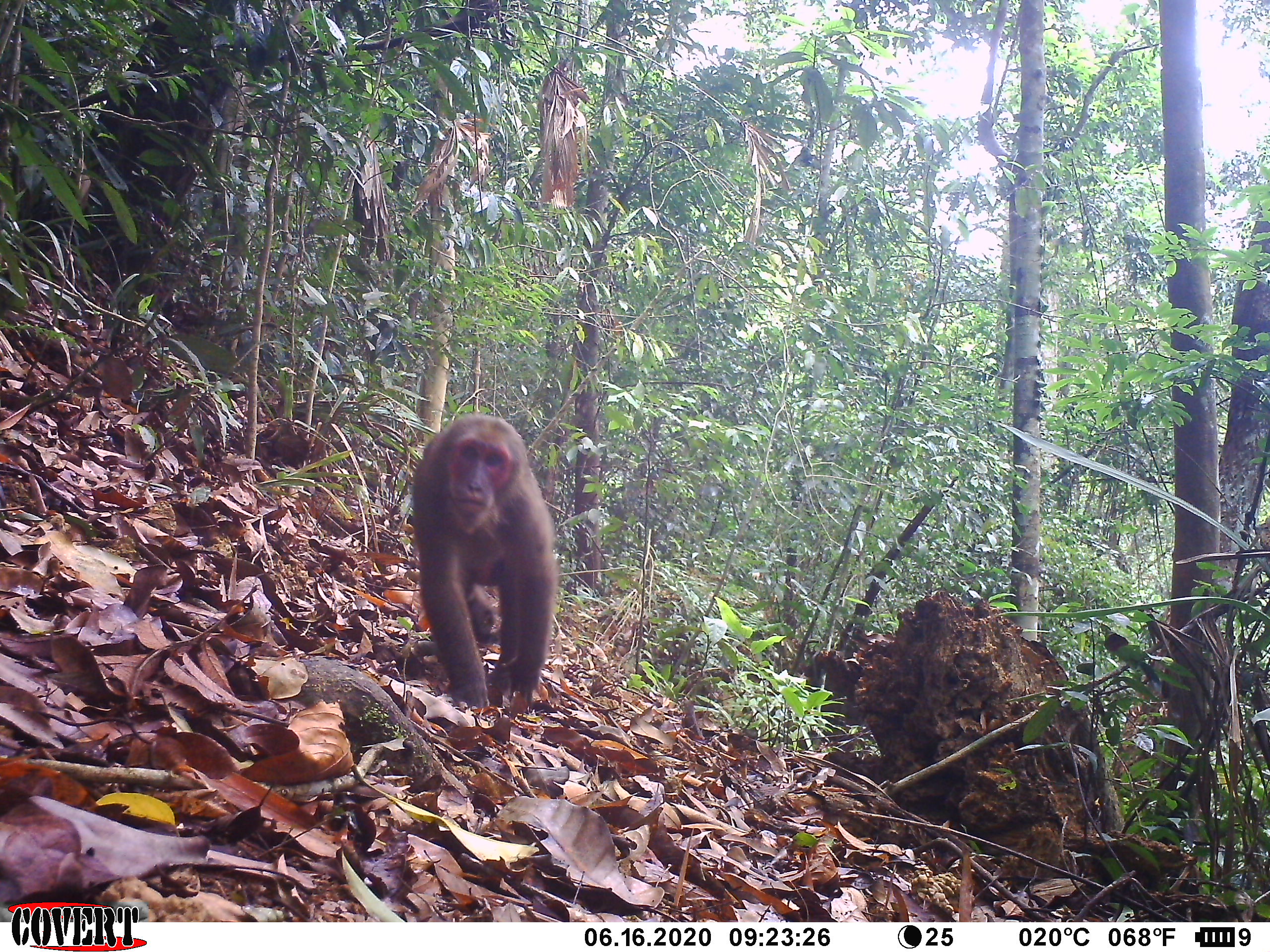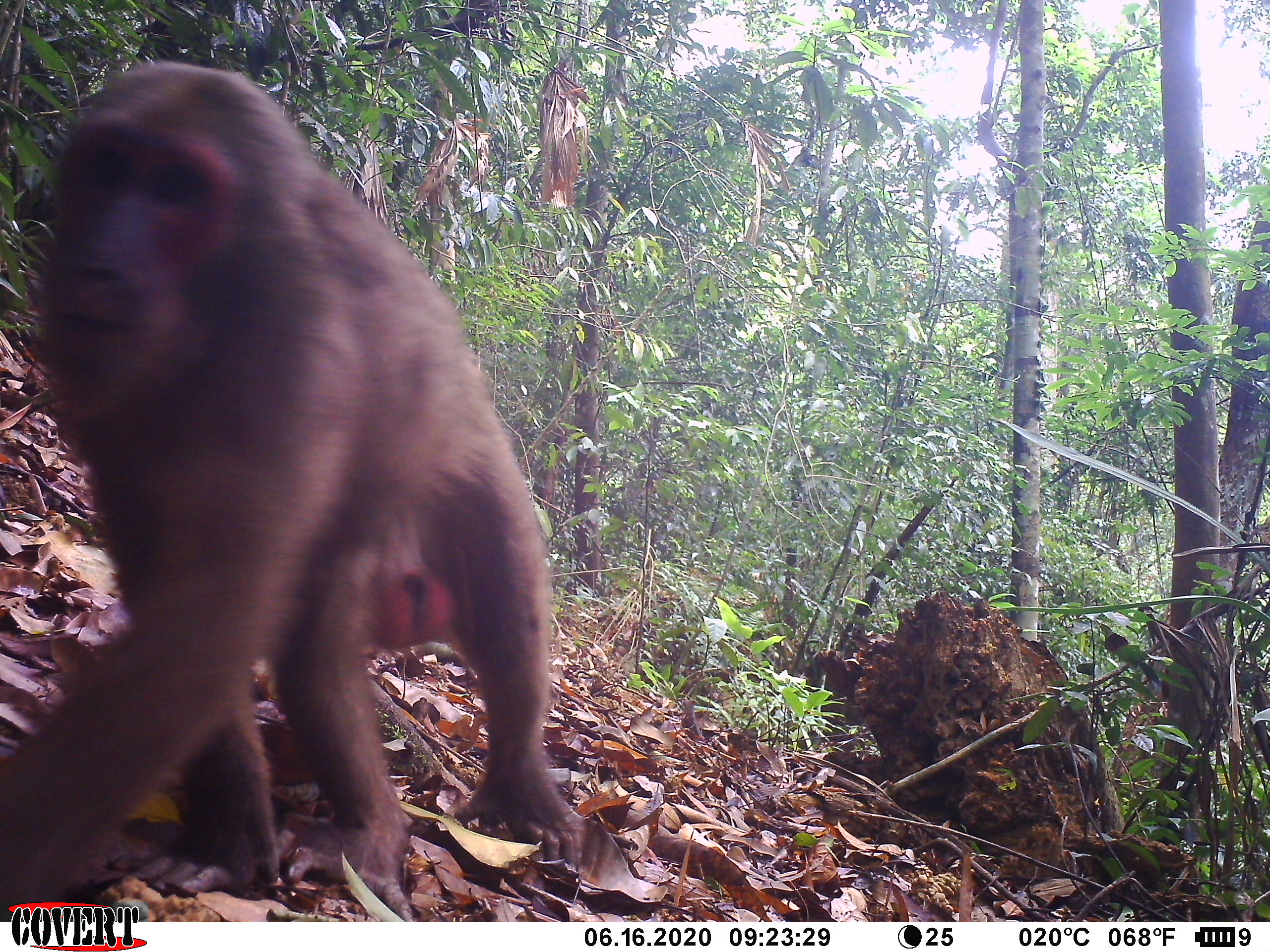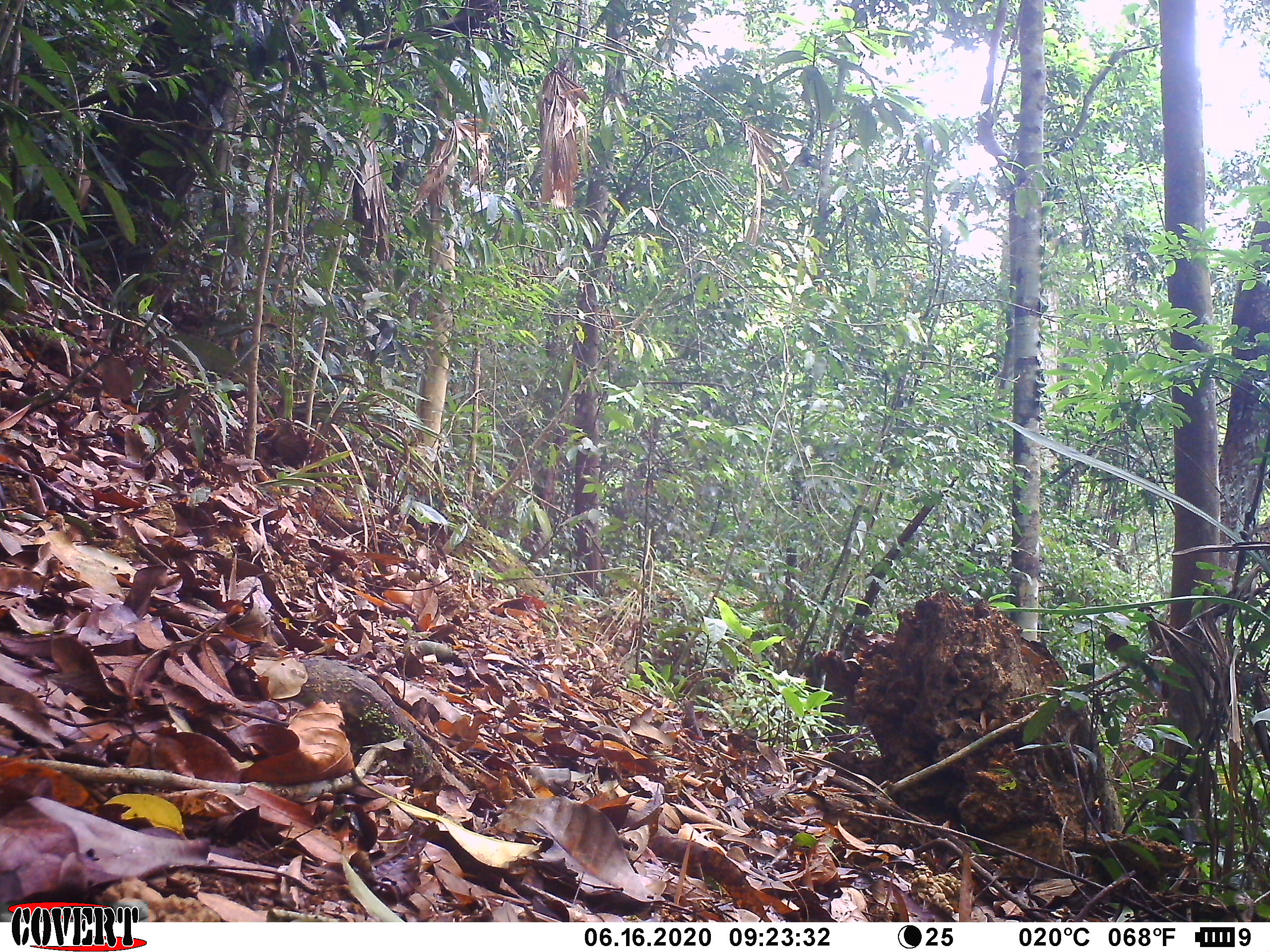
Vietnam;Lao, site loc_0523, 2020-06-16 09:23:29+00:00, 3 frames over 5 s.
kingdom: Animalia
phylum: Chordata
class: Mammalia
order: Primates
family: Cercopithecidae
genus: Macaca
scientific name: Macaca arctoides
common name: stump-tailed macaque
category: stump tailed macaque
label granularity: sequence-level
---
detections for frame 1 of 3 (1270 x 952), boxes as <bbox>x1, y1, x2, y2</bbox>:
stump tailed macaque: <bbox>410, 411, 558, 712</bbox>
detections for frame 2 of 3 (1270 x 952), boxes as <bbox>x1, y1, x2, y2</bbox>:
stump tailed macaque: <bbox>0, 56, 587, 918</bbox>